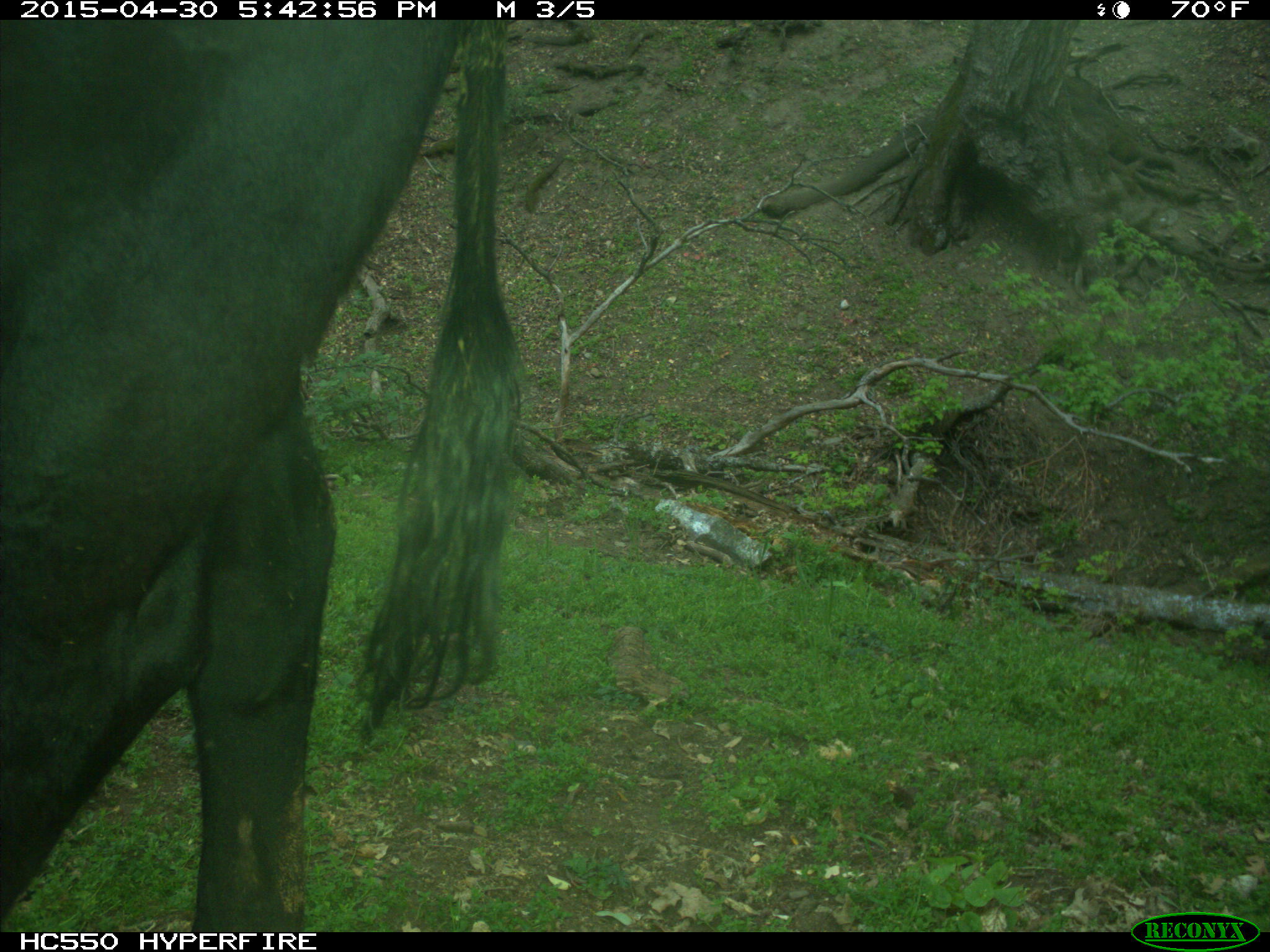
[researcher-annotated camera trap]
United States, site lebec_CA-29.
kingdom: Animalia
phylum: Chordata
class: Mammalia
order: Artiodactyla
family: Bovidae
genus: Bos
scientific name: Bos taurus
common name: domestic cow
Bos taurus (domestic cow).